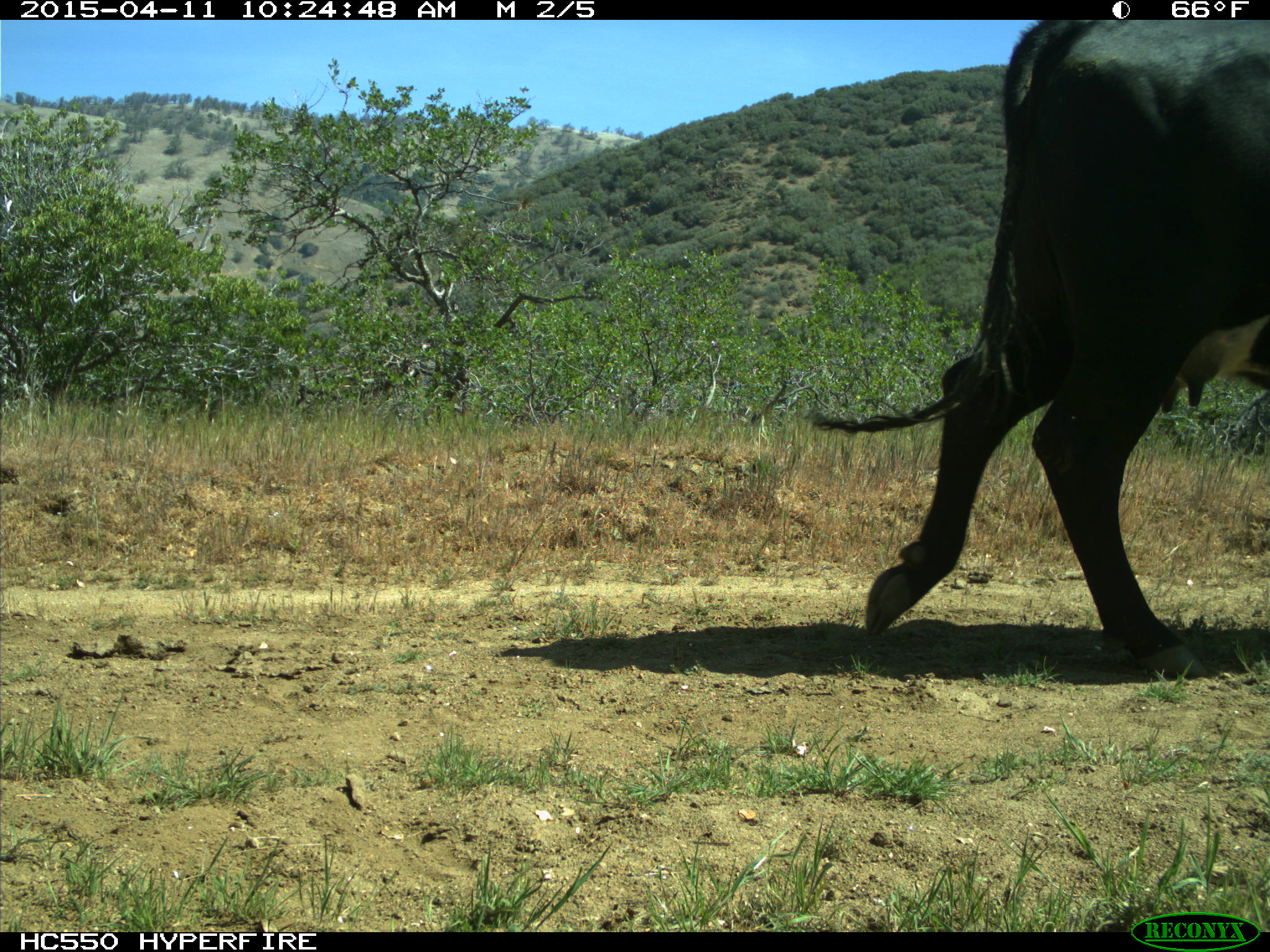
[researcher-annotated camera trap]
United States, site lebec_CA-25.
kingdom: Animalia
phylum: Chordata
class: Mammalia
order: Artiodactyla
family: Bovidae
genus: Bos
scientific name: Bos taurus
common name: domestic cow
Bos taurus (domestic cow).